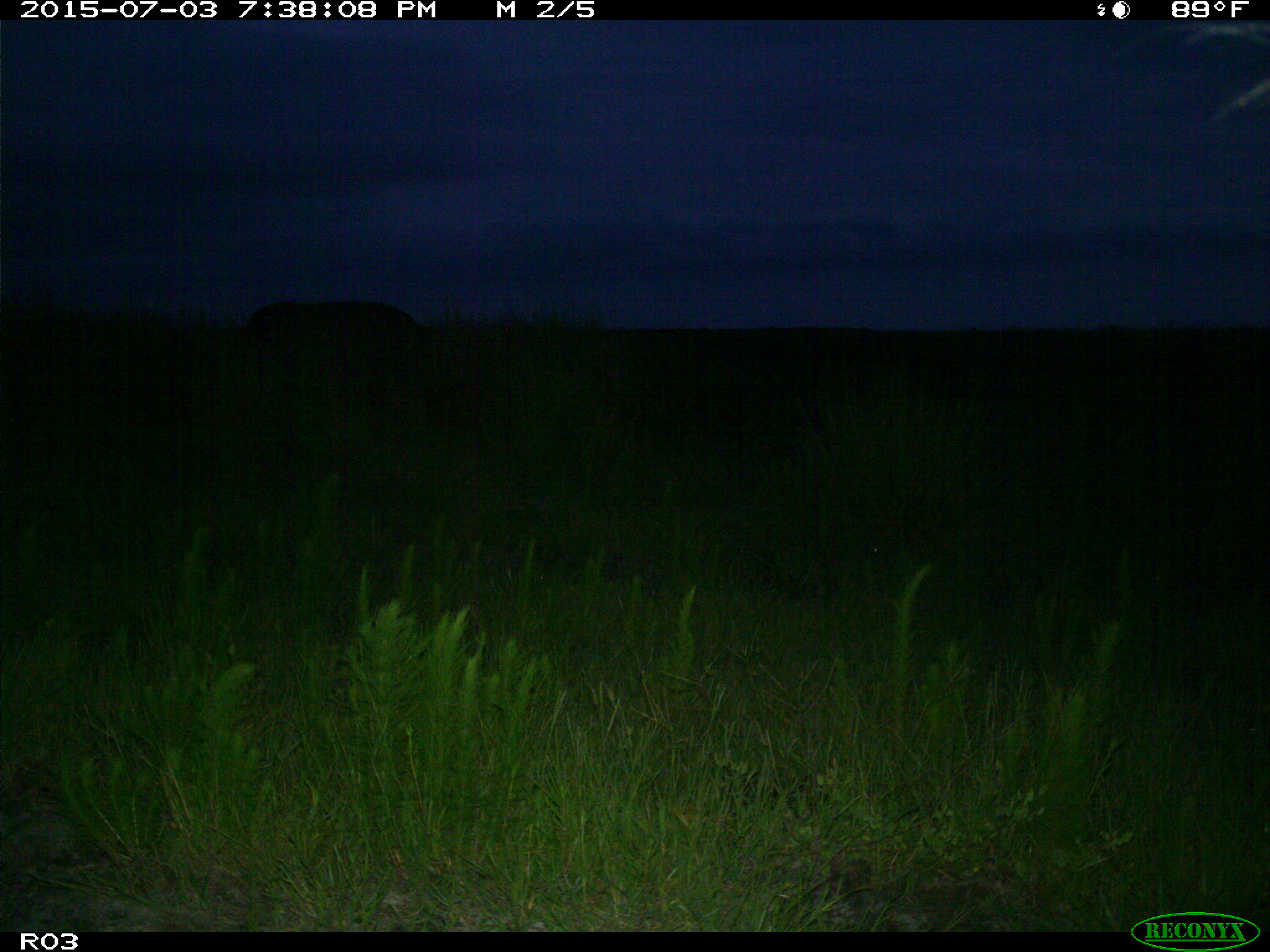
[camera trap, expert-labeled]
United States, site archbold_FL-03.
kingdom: Animalia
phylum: Chordata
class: Mammalia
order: Artiodactyla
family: Bovidae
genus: Bos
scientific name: Bos taurus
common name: domestic cow